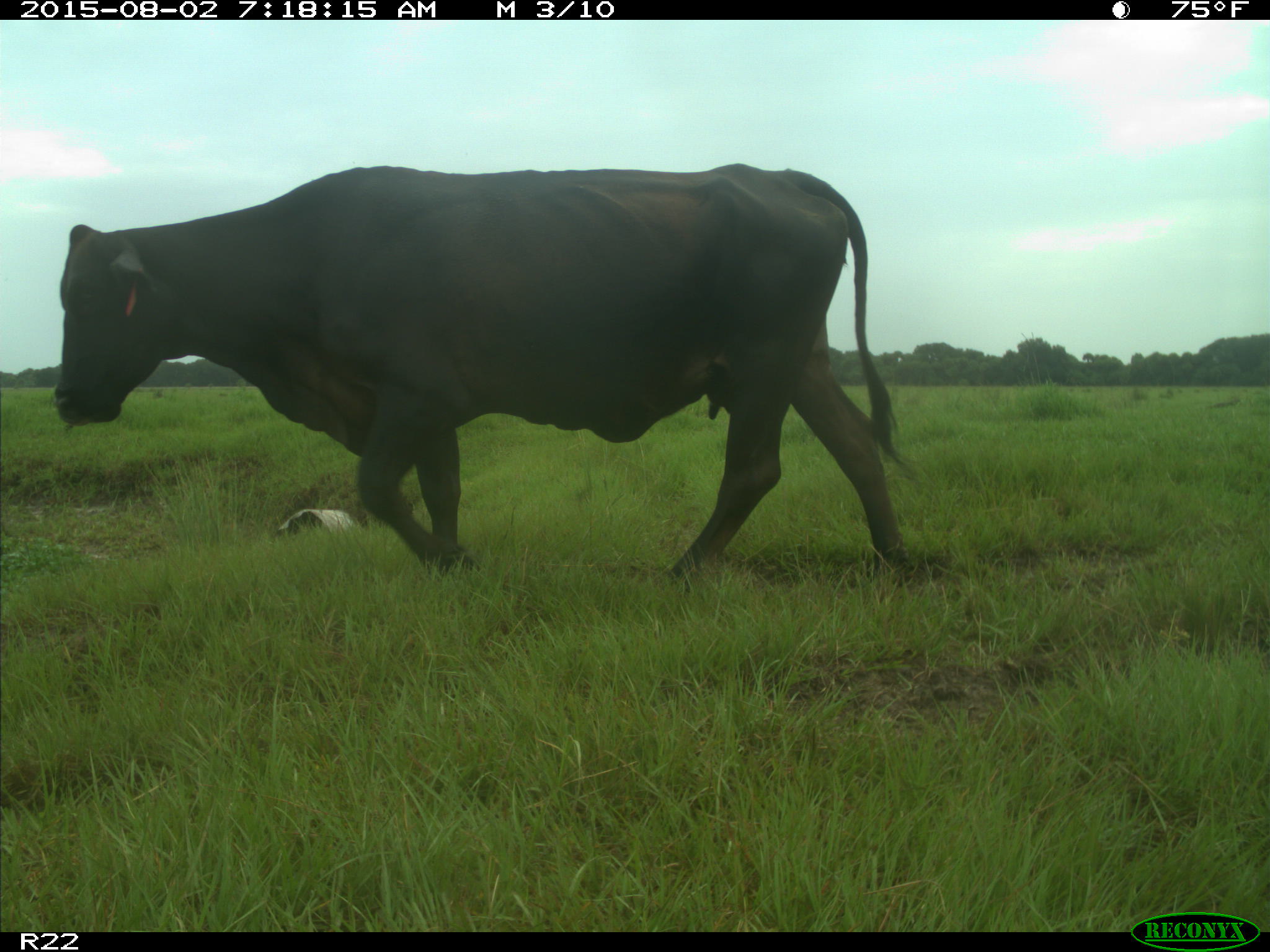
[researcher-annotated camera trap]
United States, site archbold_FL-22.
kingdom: Animalia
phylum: Chordata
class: Mammalia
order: Artiodactyla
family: Bovidae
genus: Bos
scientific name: Bos taurus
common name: domestic cow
Bos taurus (domestic cow).